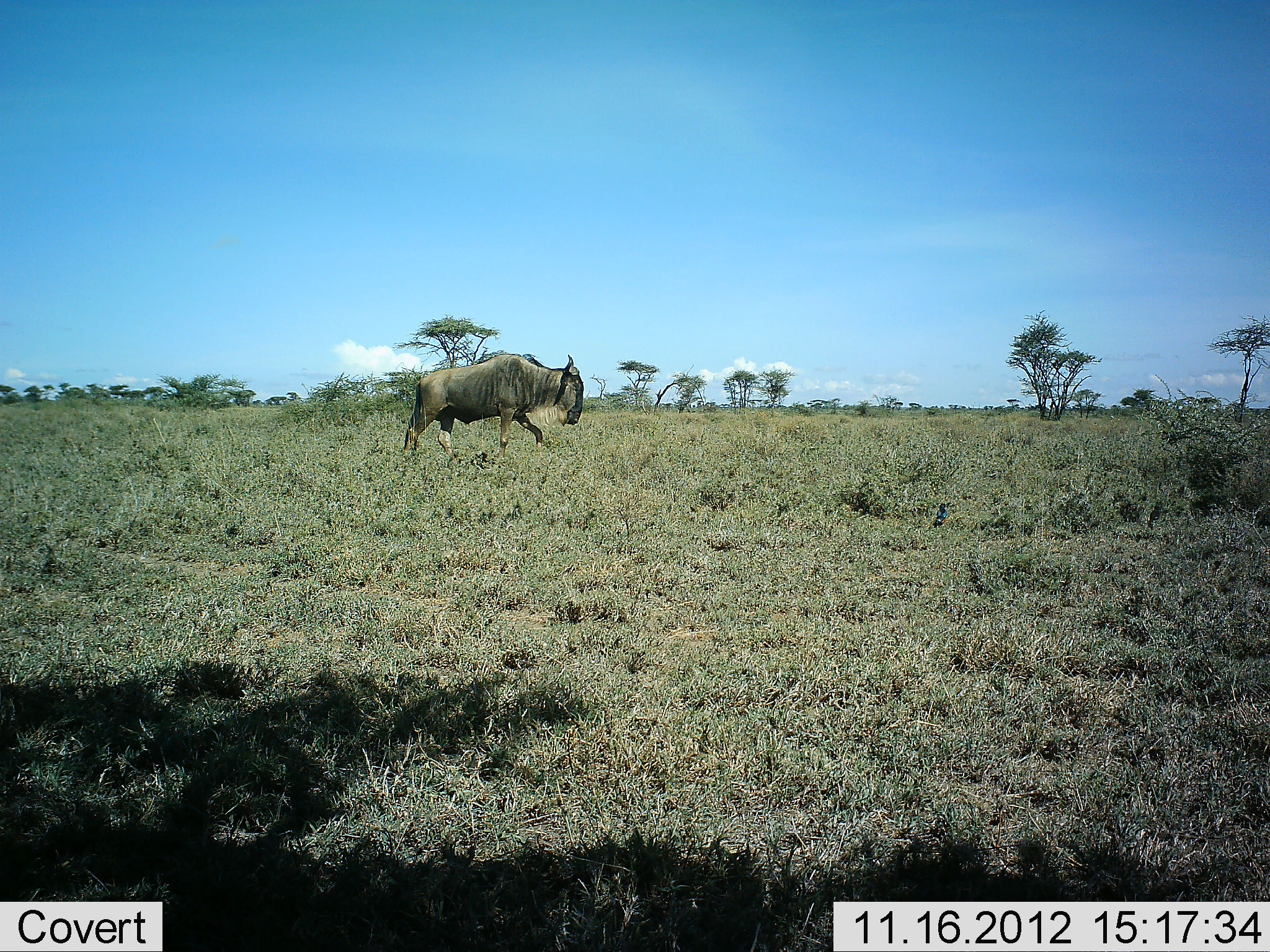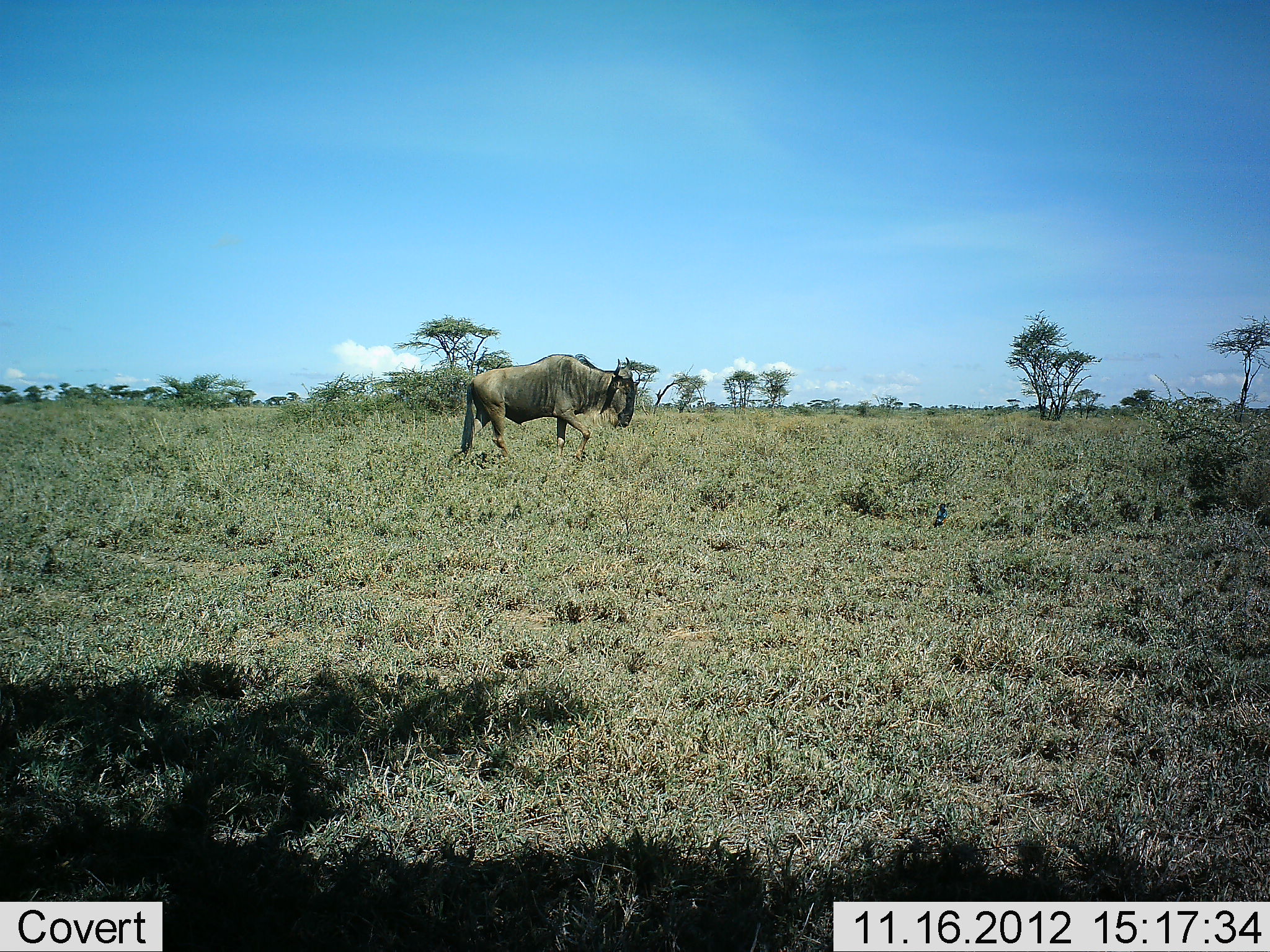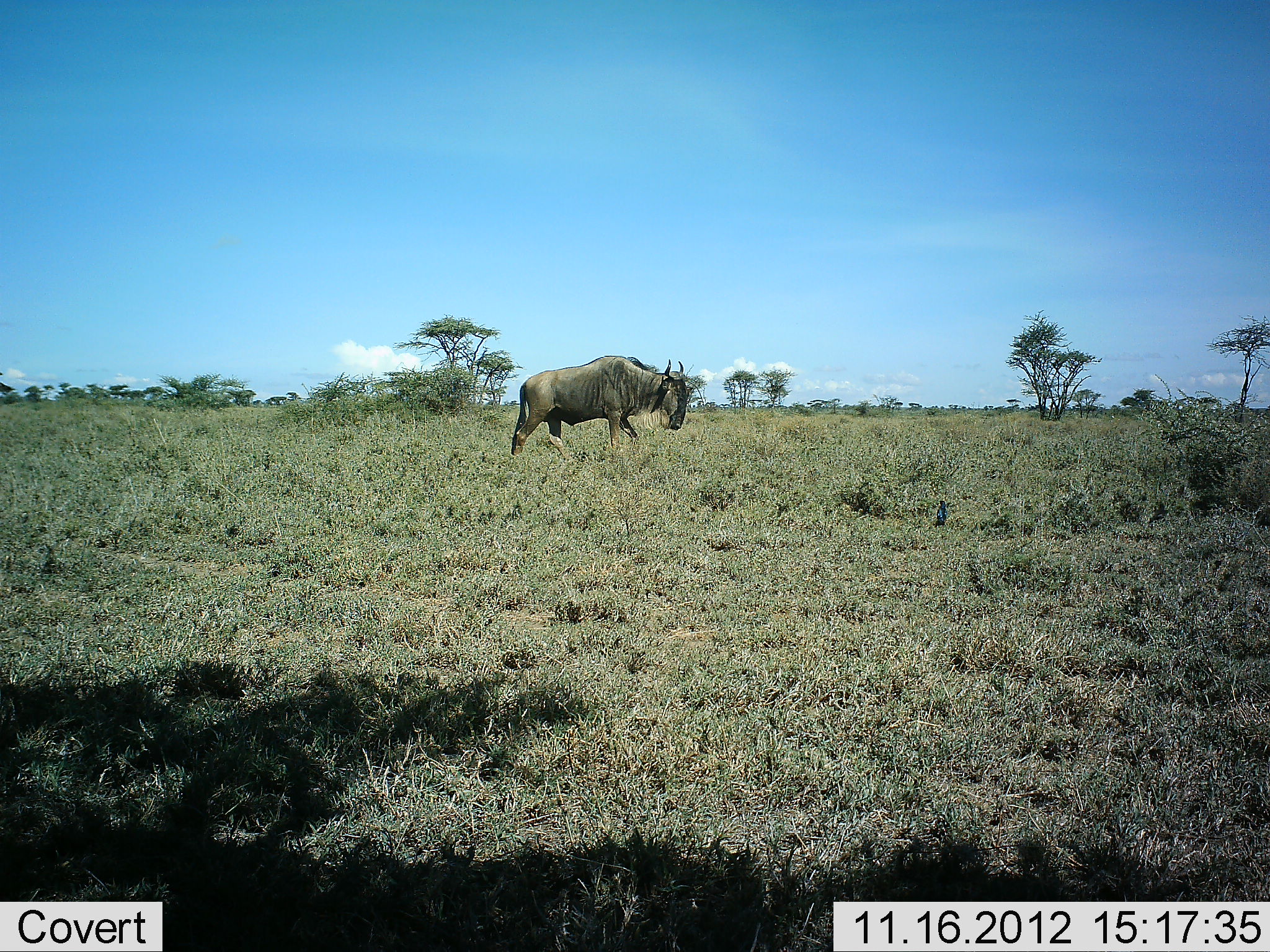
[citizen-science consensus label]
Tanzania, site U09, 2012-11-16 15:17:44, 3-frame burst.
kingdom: Animalia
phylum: Chordata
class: Mammalia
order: Artiodactyla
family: Bovidae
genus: Connochaetes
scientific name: Connochaetes taurinus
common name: blue wildebeest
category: wildebeest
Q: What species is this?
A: Wildebeest (blue wildebeest) (Connochaetes taurinus).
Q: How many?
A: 1.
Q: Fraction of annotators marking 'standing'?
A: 0%.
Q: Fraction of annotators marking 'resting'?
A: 0%.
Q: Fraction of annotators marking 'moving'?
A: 100%.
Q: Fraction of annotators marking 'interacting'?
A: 0%.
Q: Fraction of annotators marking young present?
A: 0%.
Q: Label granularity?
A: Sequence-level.